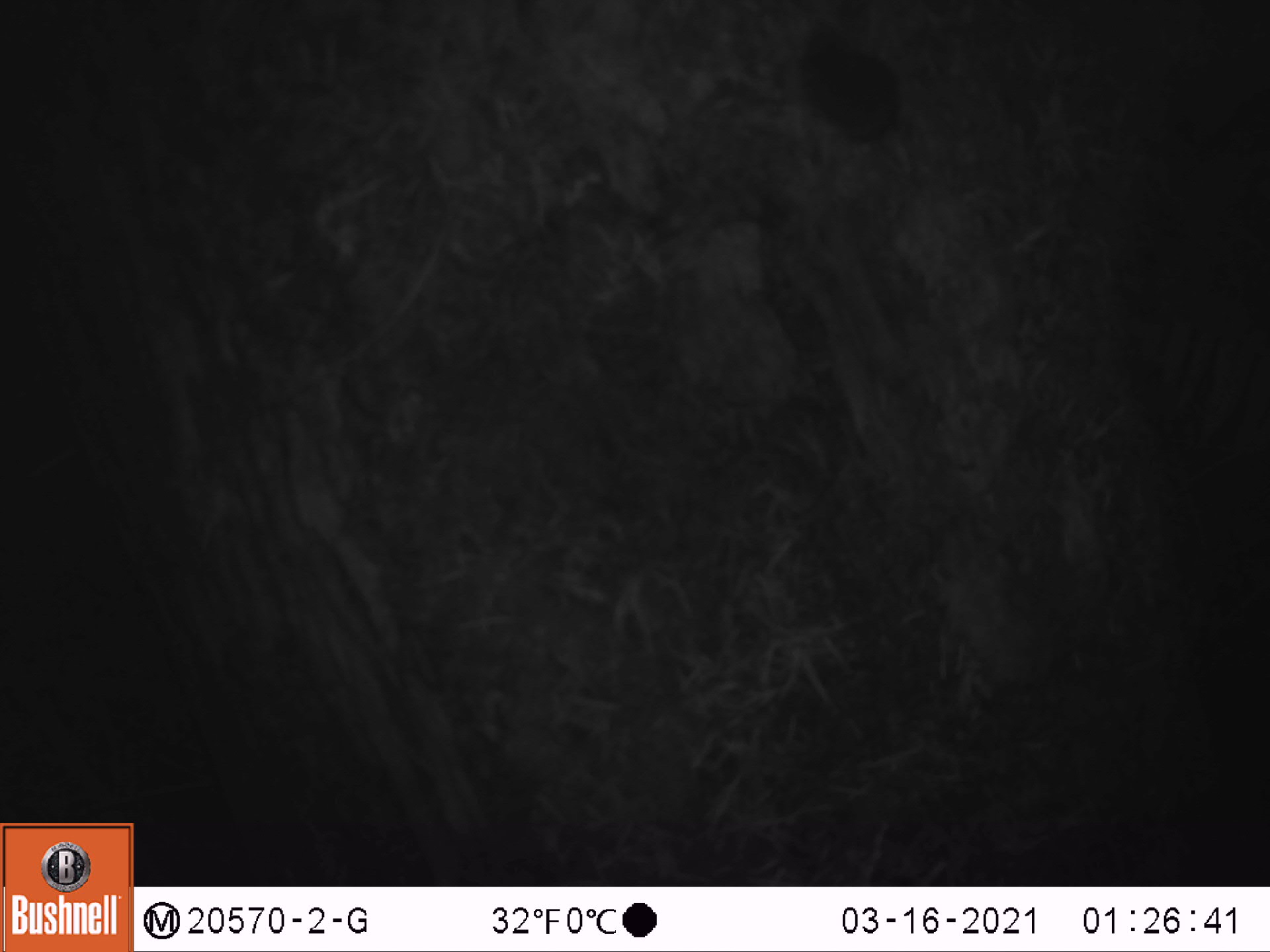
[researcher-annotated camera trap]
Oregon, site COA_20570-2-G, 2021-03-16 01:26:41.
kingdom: Animalia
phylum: Chordata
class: Mammalia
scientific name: Mammalia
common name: small mammal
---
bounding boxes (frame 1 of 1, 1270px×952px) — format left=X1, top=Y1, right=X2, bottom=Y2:
small mammal: left=792, top=9, right=921, bottom=269